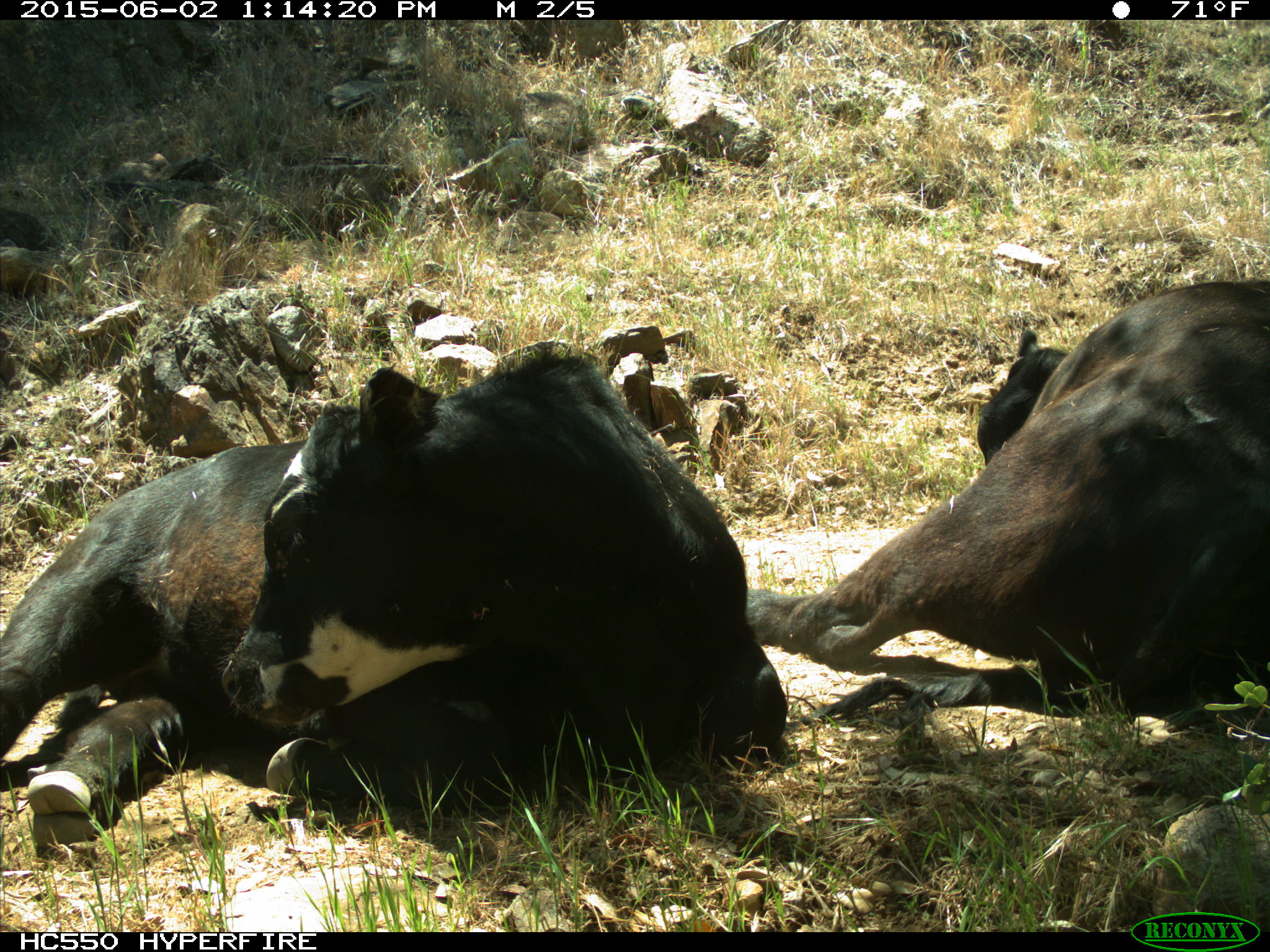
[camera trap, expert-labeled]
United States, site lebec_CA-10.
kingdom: Animalia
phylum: Chordata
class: Mammalia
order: Artiodactyla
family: Bovidae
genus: Bos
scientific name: Bos taurus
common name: domestic cow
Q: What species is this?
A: Bos taurus (domestic cow).